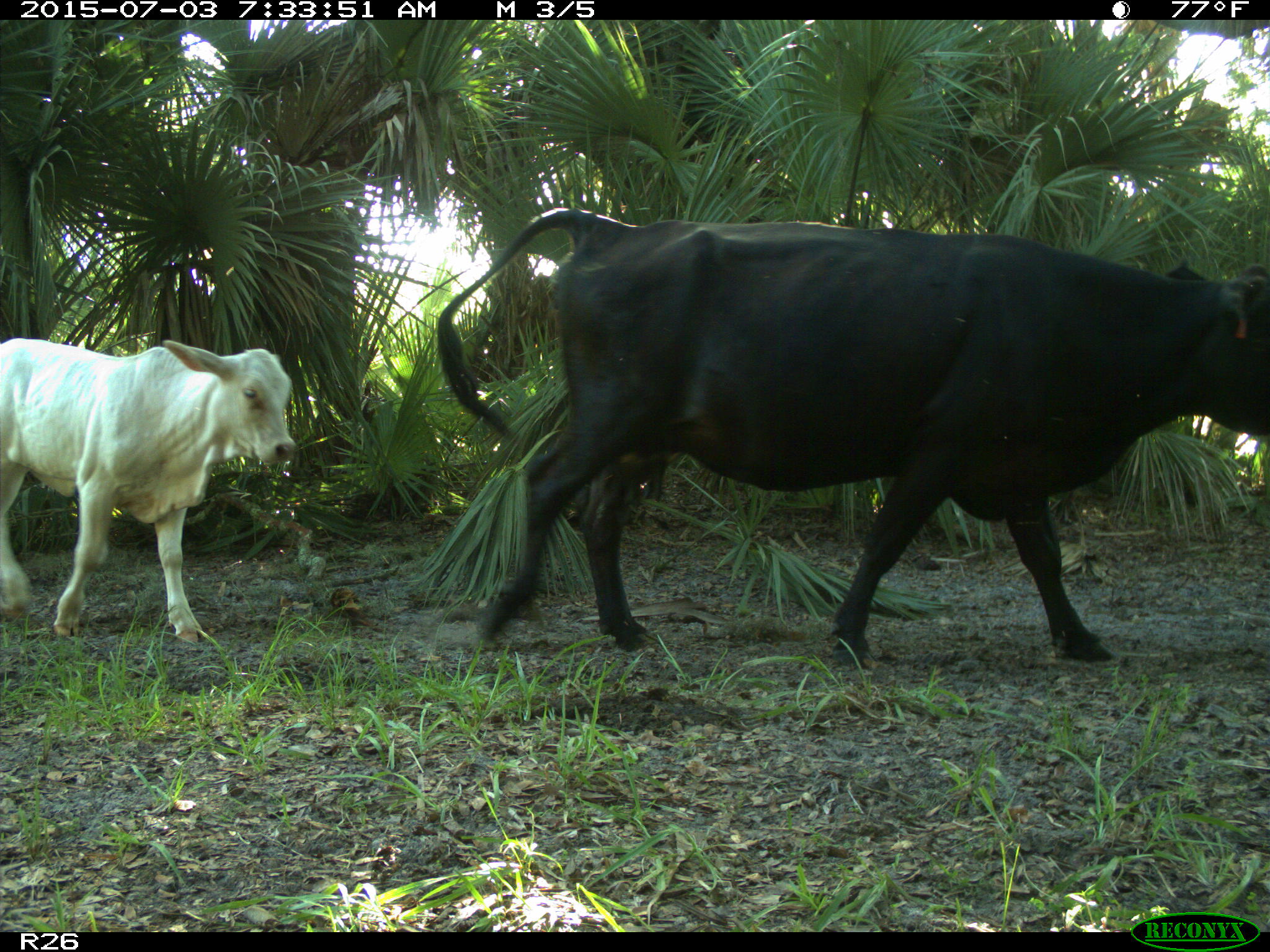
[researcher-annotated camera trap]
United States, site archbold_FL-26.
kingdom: Animalia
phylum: Chordata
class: Mammalia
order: Artiodactyla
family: Bovidae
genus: Bos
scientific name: Bos taurus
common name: domestic cow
Bos taurus (domestic cow).